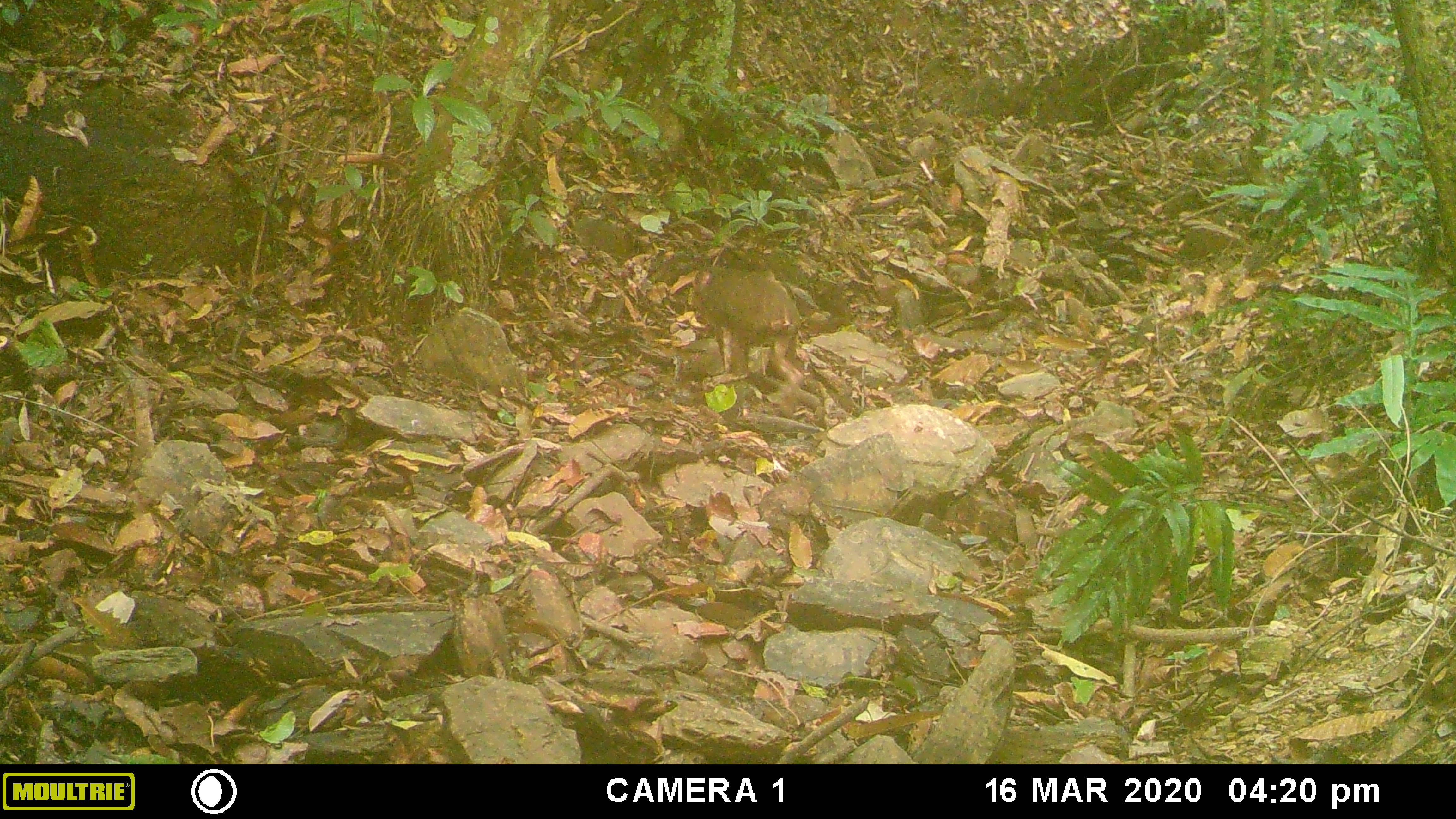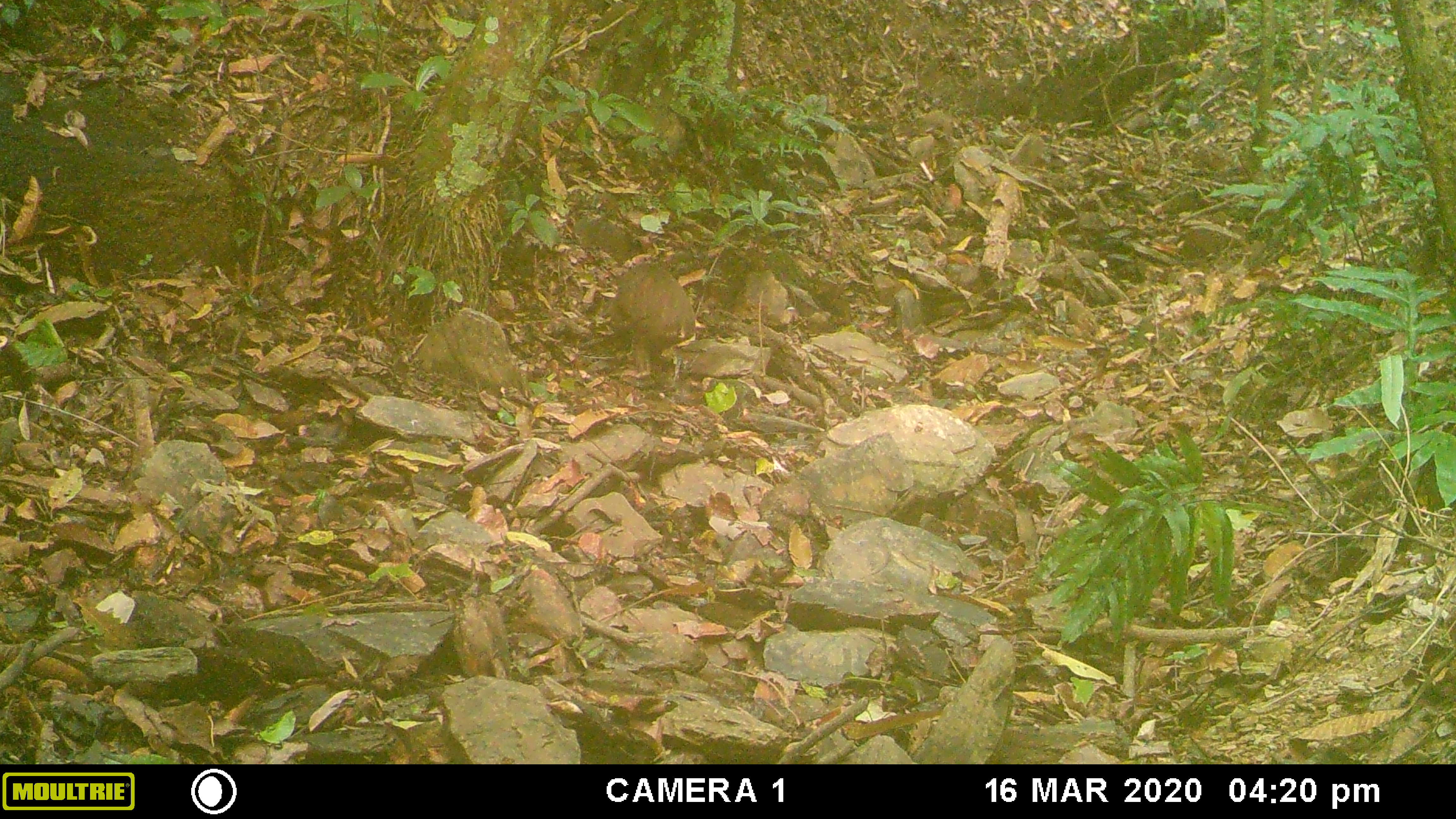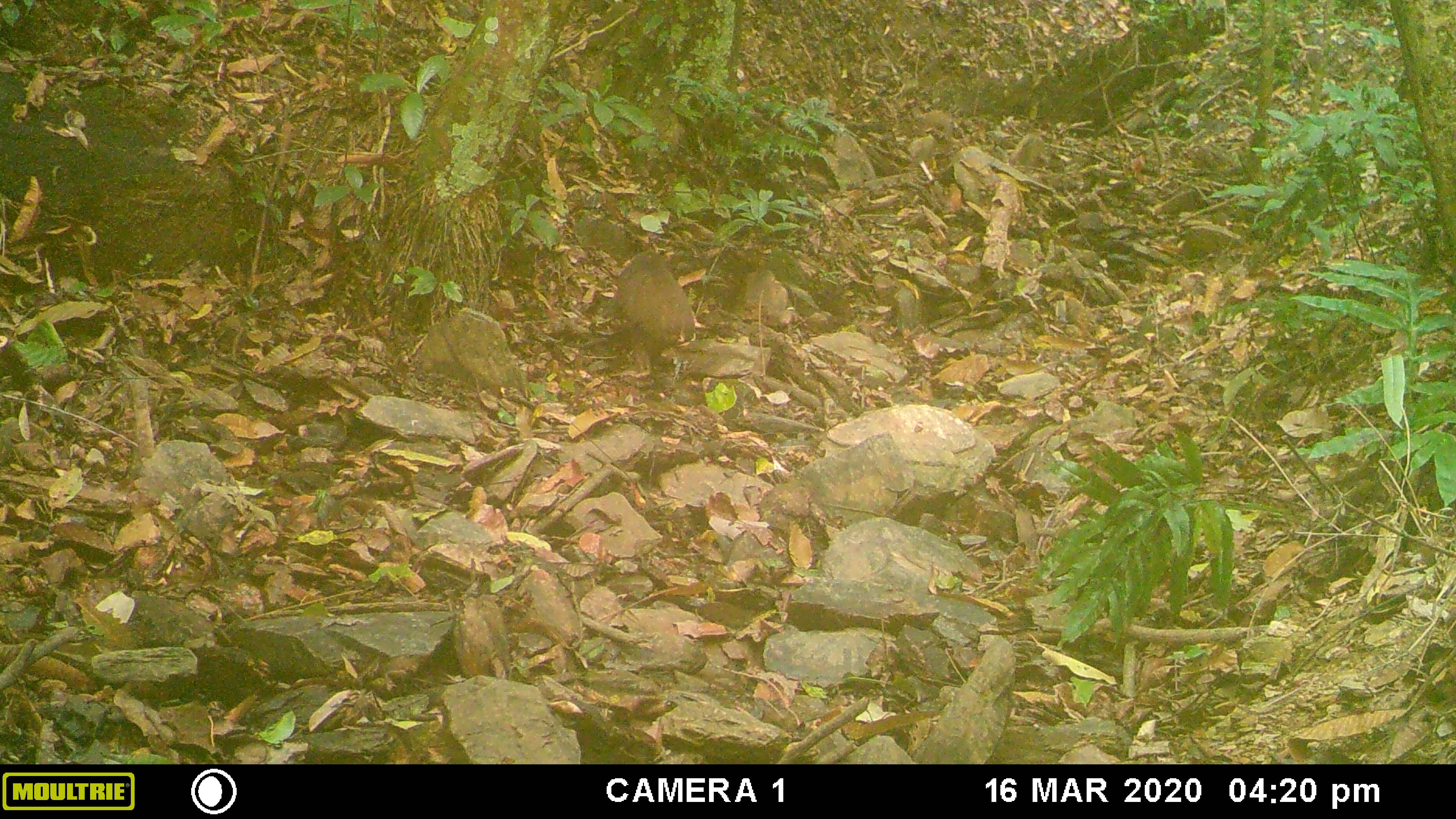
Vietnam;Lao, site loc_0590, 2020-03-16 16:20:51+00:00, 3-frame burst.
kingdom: Animalia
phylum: Chordata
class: Mammalia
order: Primates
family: Cercopithecidae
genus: Macaca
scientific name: Macaca arctoides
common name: stump-tailed macaque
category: stump tailed macaque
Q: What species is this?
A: Stump tailed macaque (stump-tailed macaque) (Macaca arctoides).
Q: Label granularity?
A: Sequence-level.